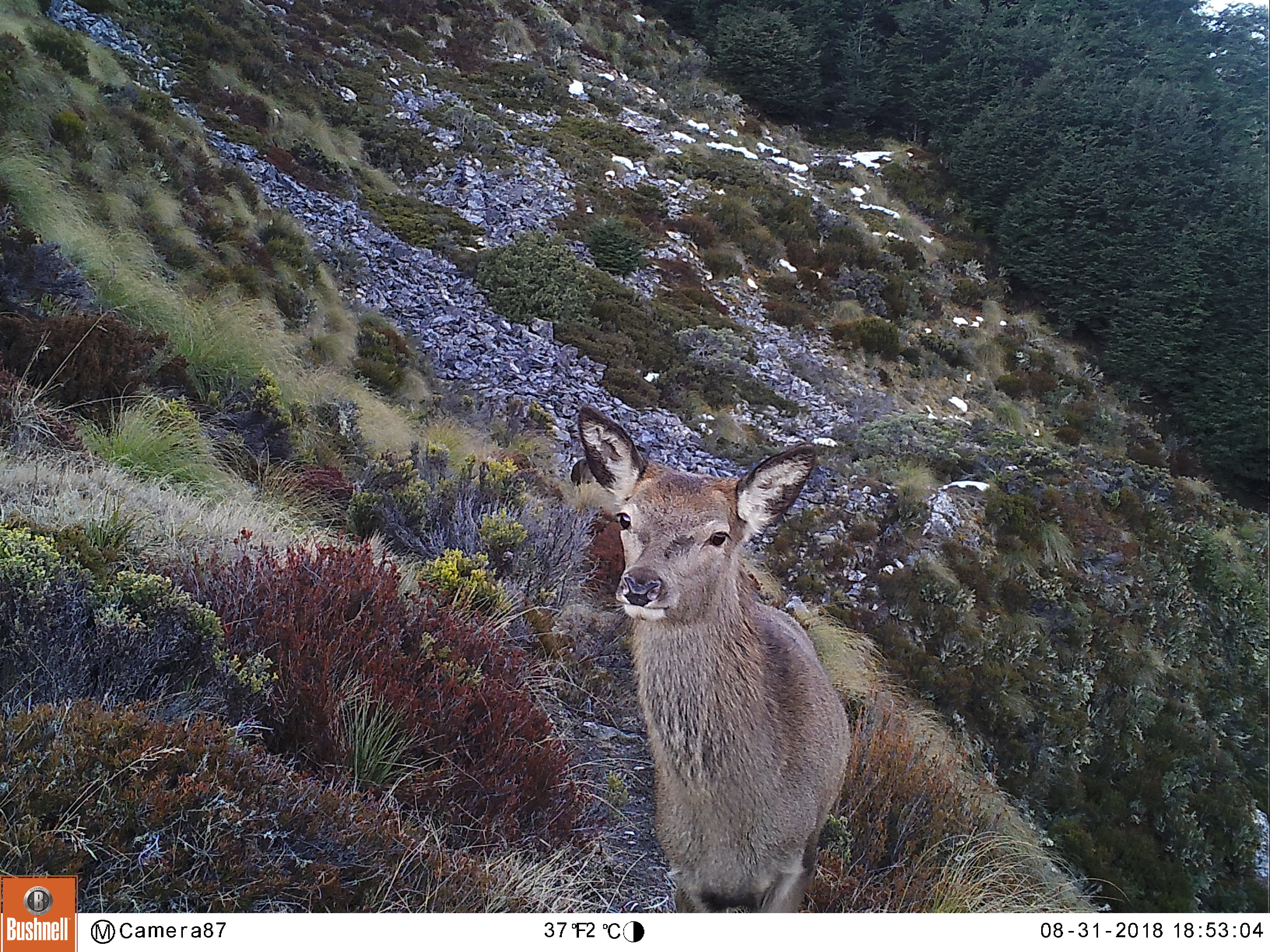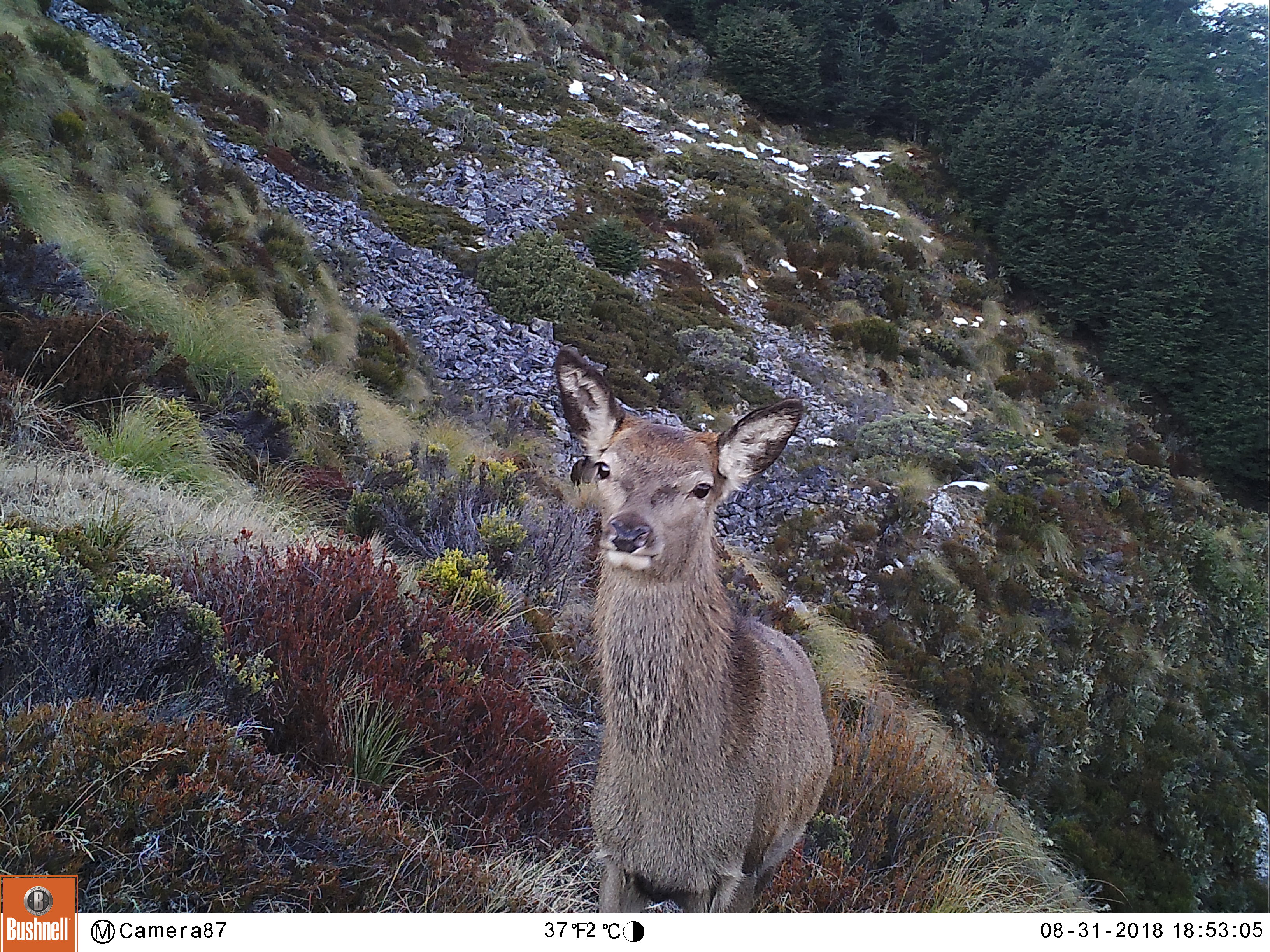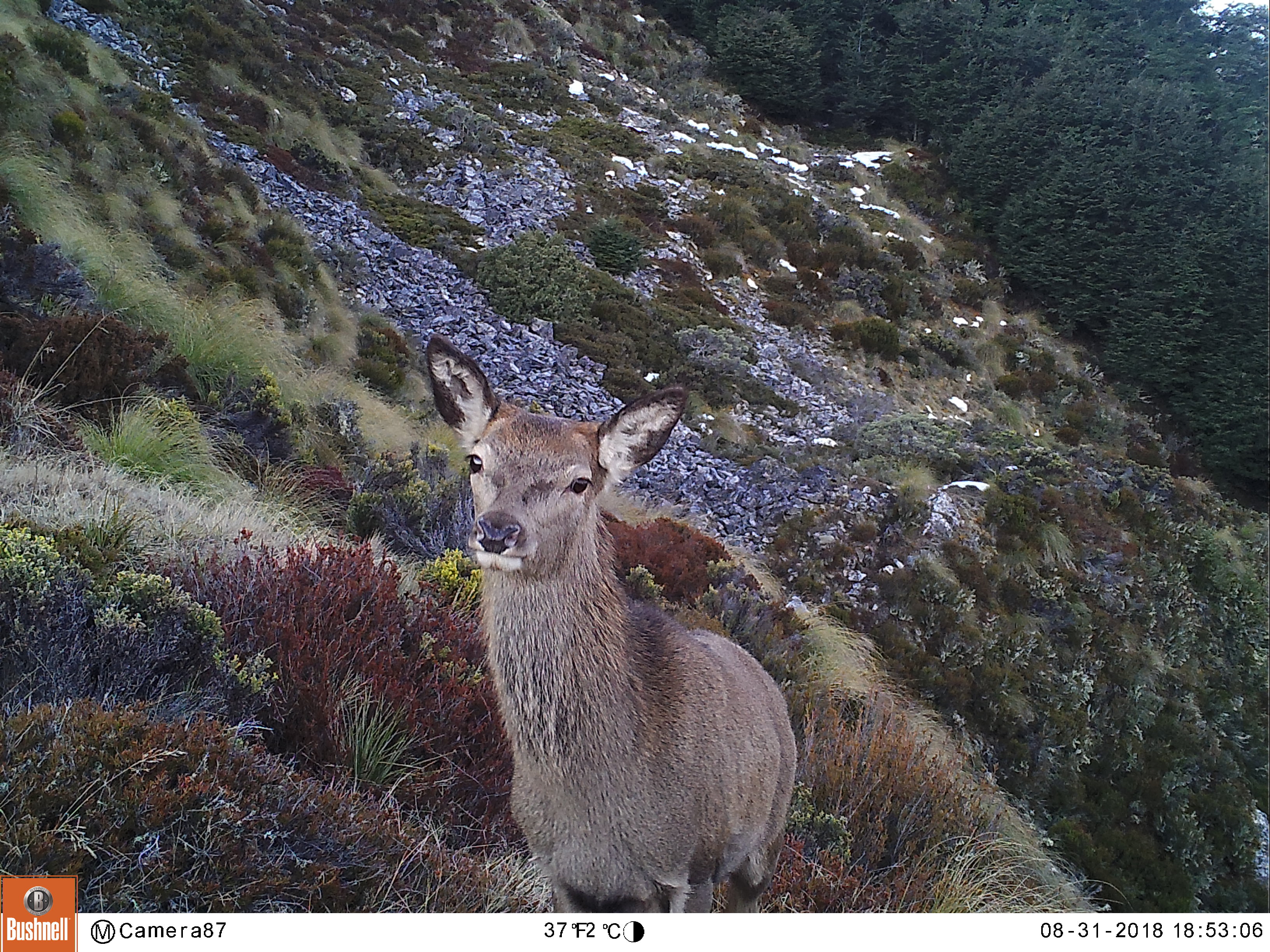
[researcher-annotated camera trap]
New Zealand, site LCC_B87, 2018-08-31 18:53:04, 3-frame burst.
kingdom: Animalia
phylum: Chordata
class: Mammalia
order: Artiodactyla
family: Cervidae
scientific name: Cervidae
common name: deer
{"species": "deer (Cervidae)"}